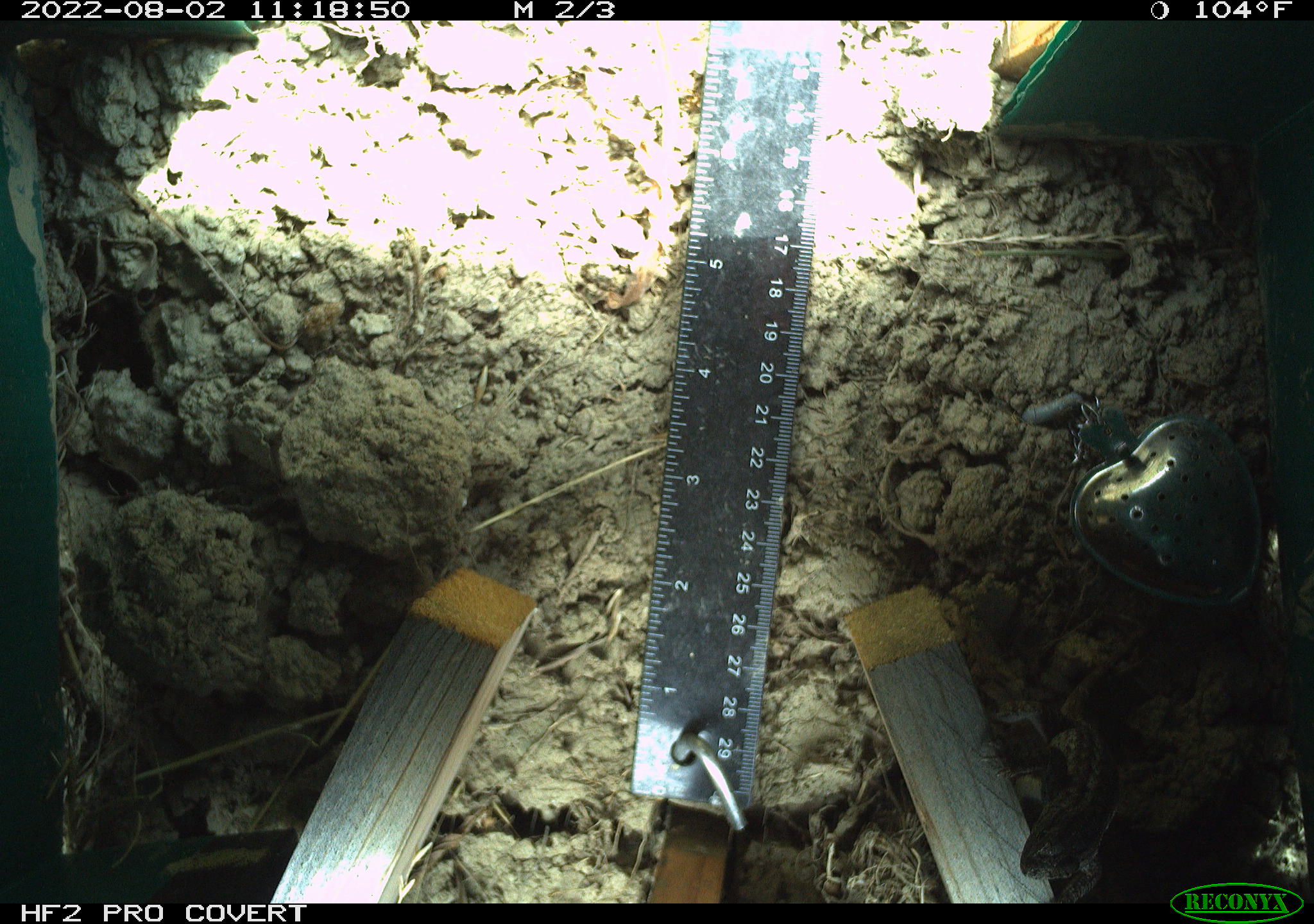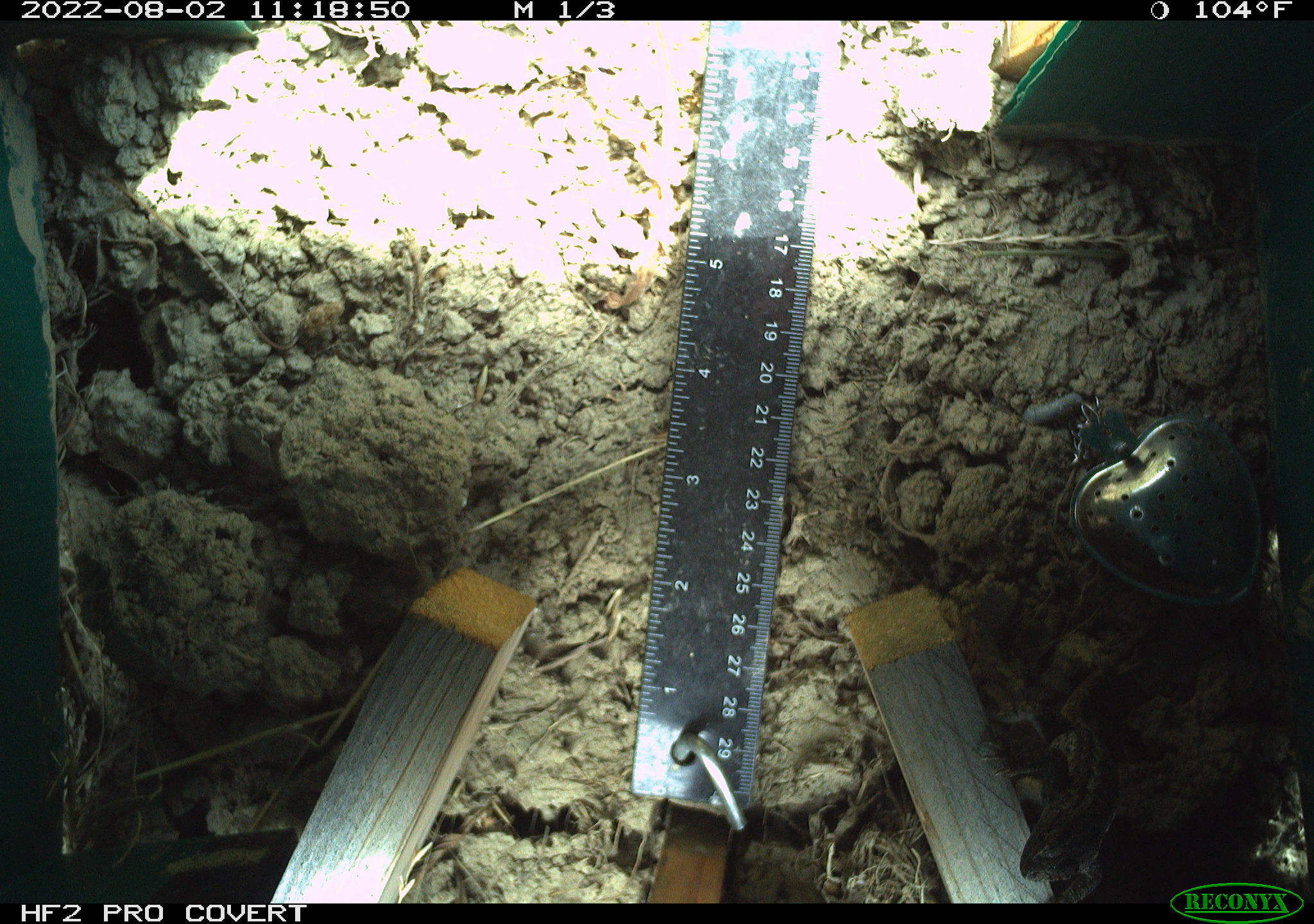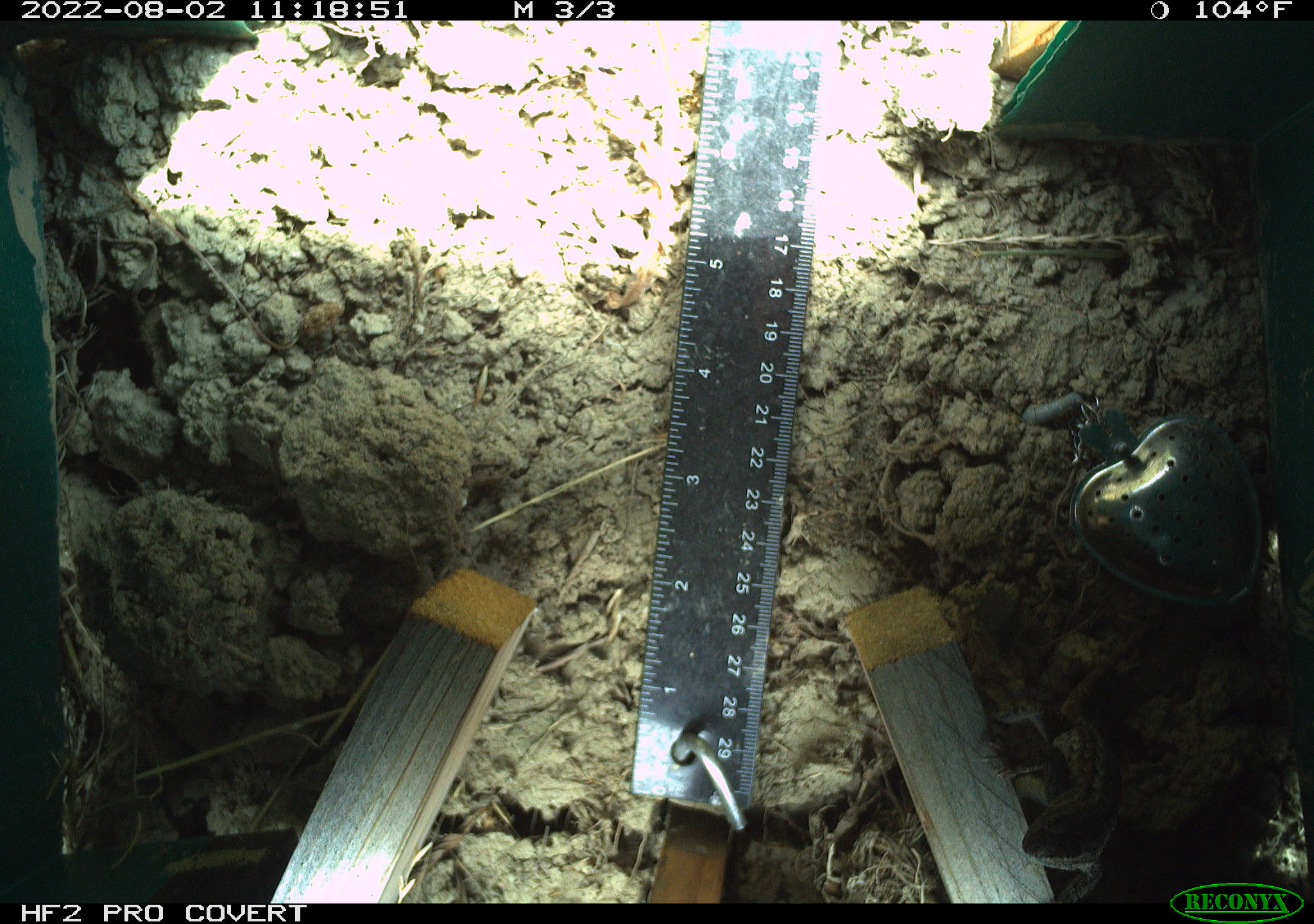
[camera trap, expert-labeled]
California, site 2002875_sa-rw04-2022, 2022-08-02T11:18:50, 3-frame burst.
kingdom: Animalia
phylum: Chordata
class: Reptilia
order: Squamata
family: Phrynosomatidae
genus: Sceloporus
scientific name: Sceloporus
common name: spiny lizards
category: sceloporus species